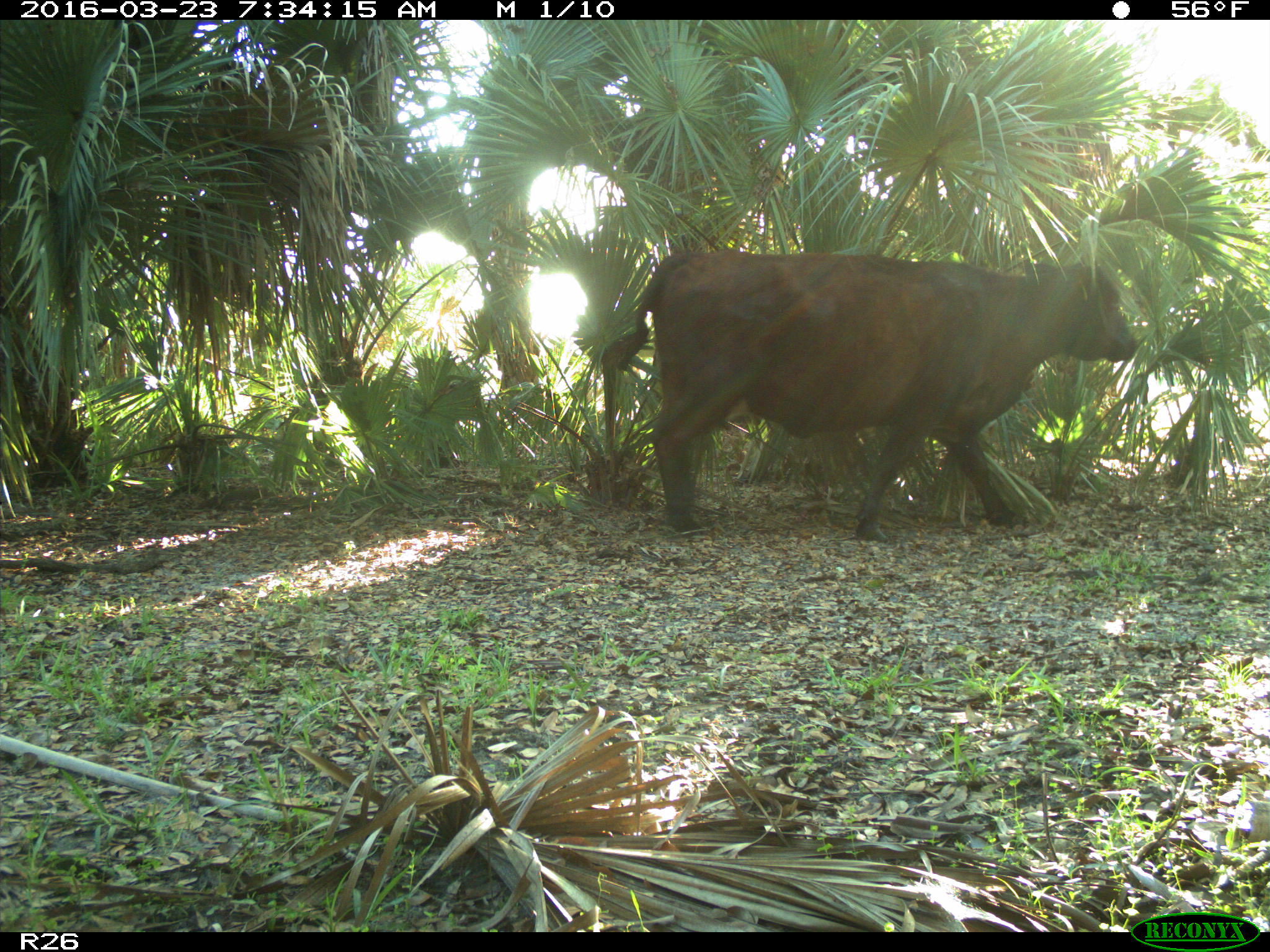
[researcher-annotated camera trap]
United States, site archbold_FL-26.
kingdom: Animalia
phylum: Chordata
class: Mammalia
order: Artiodactyla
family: Bovidae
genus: Bos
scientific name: Bos taurus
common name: domestic cow